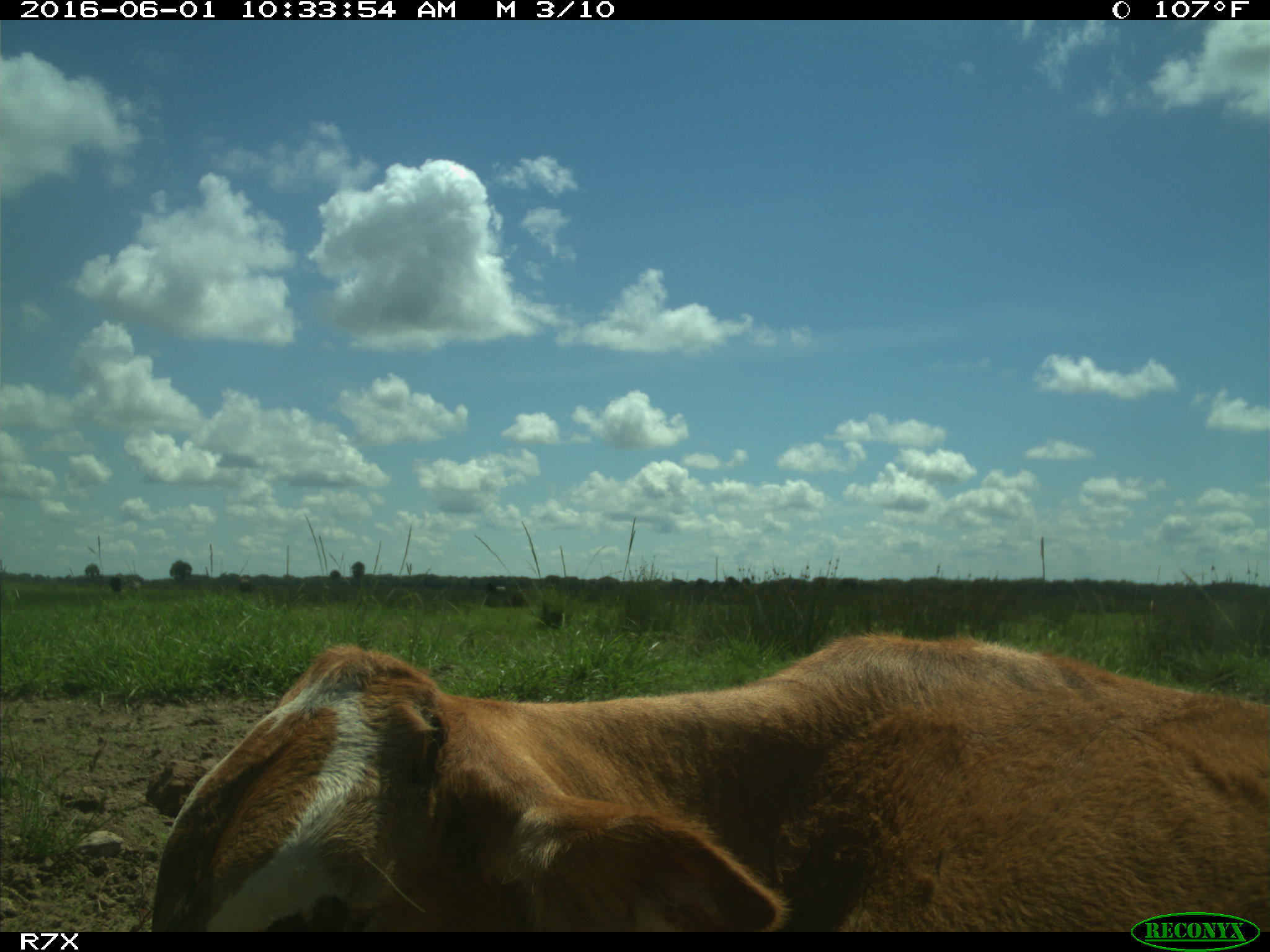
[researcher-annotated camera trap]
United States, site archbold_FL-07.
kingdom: Animalia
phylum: Chordata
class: Mammalia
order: Artiodactyla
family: Bovidae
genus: Bos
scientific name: Bos taurus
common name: domestic cow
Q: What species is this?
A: Bos taurus (domestic cow).